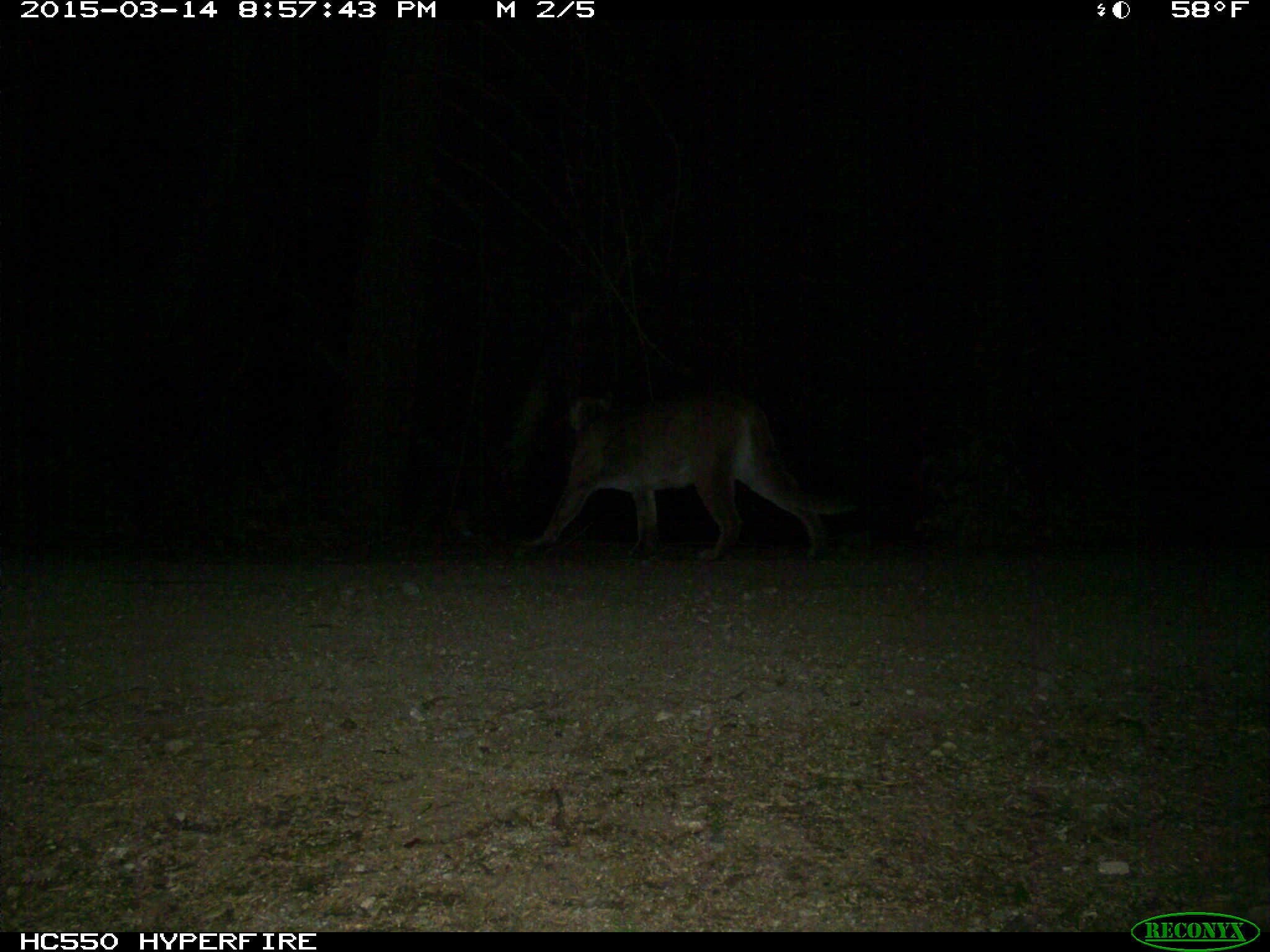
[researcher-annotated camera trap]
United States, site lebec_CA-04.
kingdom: Animalia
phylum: Chordata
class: Mammalia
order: Carnivora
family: Felidae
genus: Puma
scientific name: Puma concolor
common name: mountain lion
Puma concolor (mountain lion).